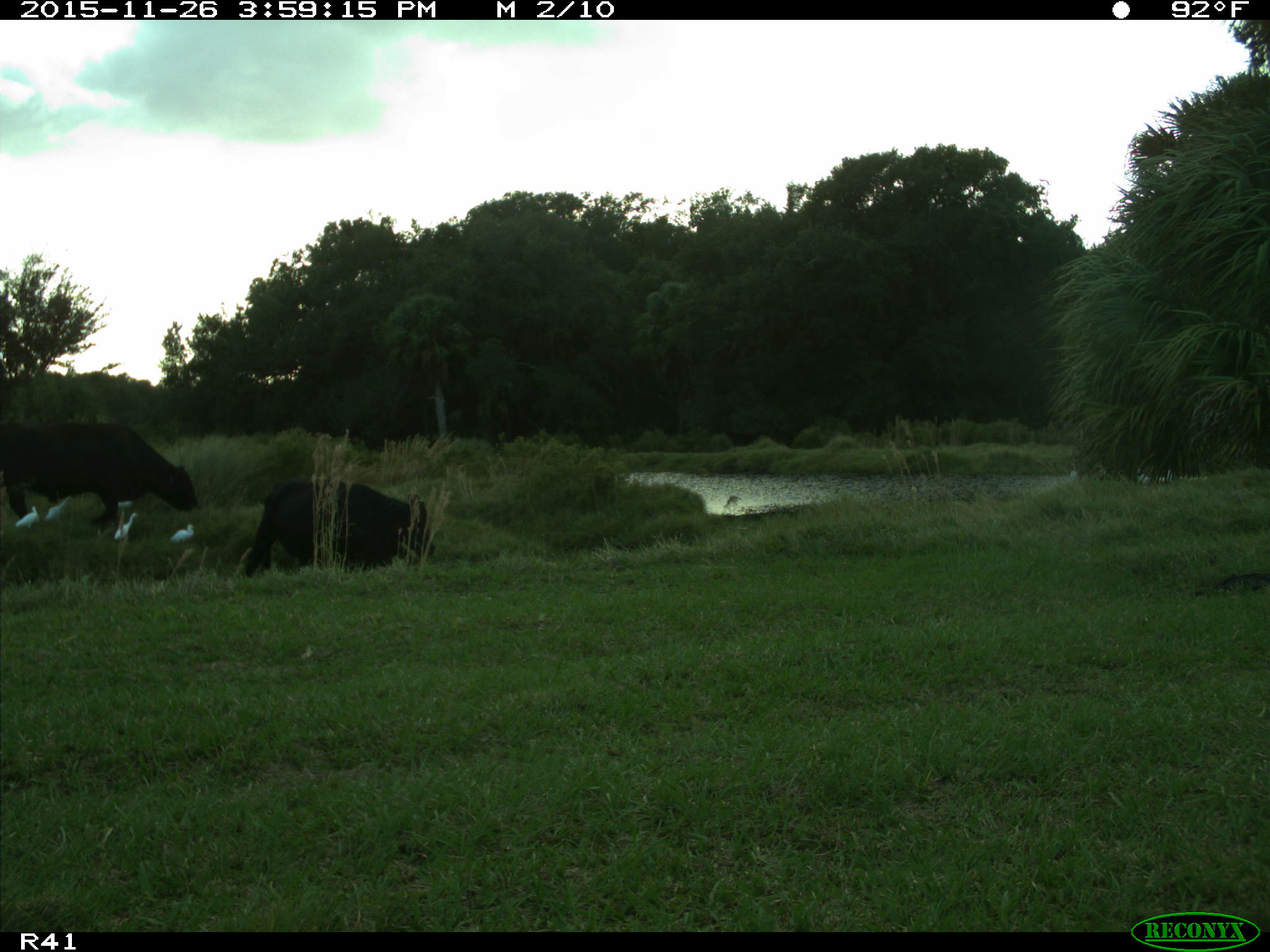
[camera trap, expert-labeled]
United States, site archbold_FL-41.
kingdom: Animalia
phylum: Chordata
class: Mammalia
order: Artiodactyla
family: Bovidae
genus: Bos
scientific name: Bos taurus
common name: domestic cow